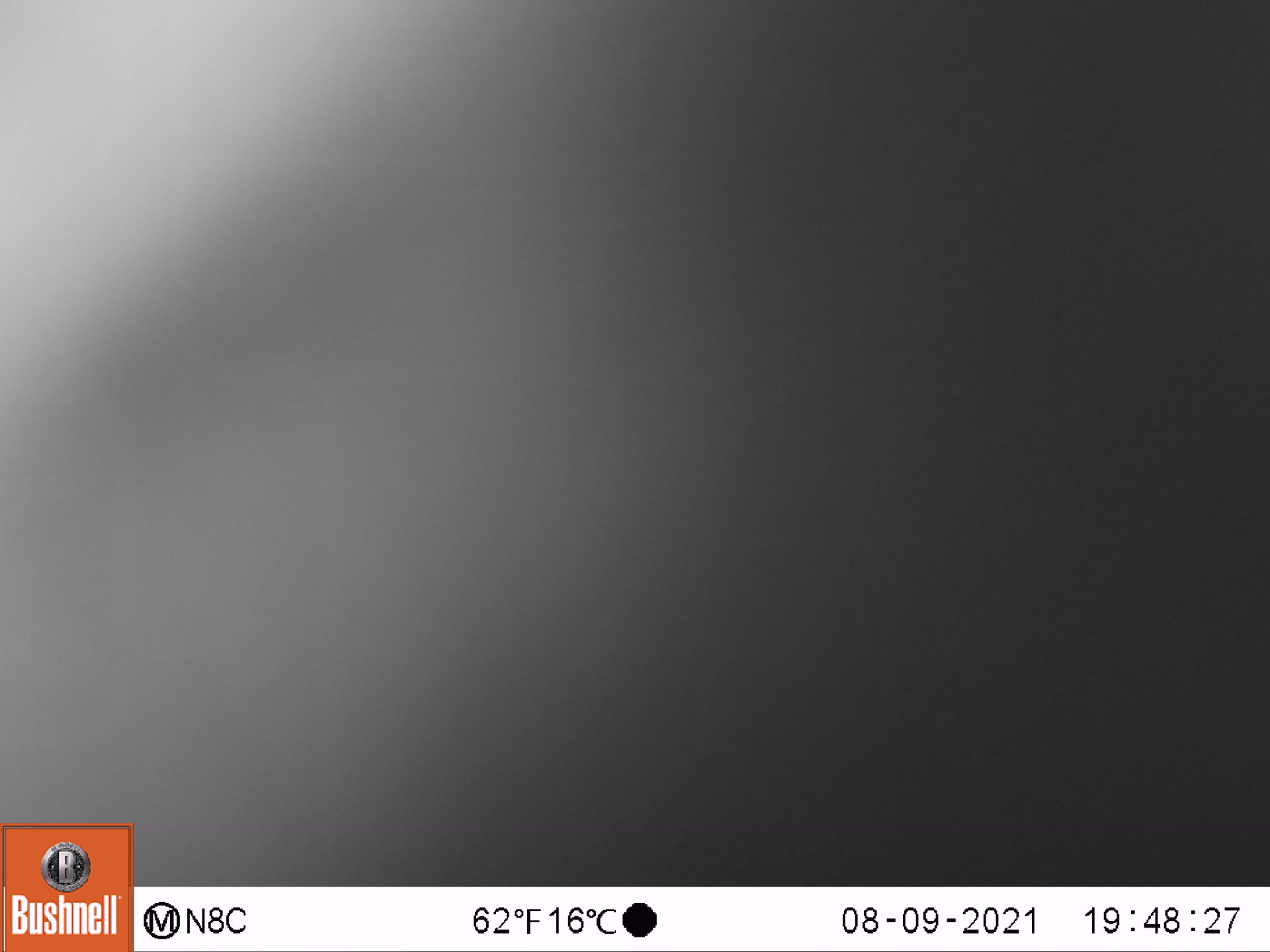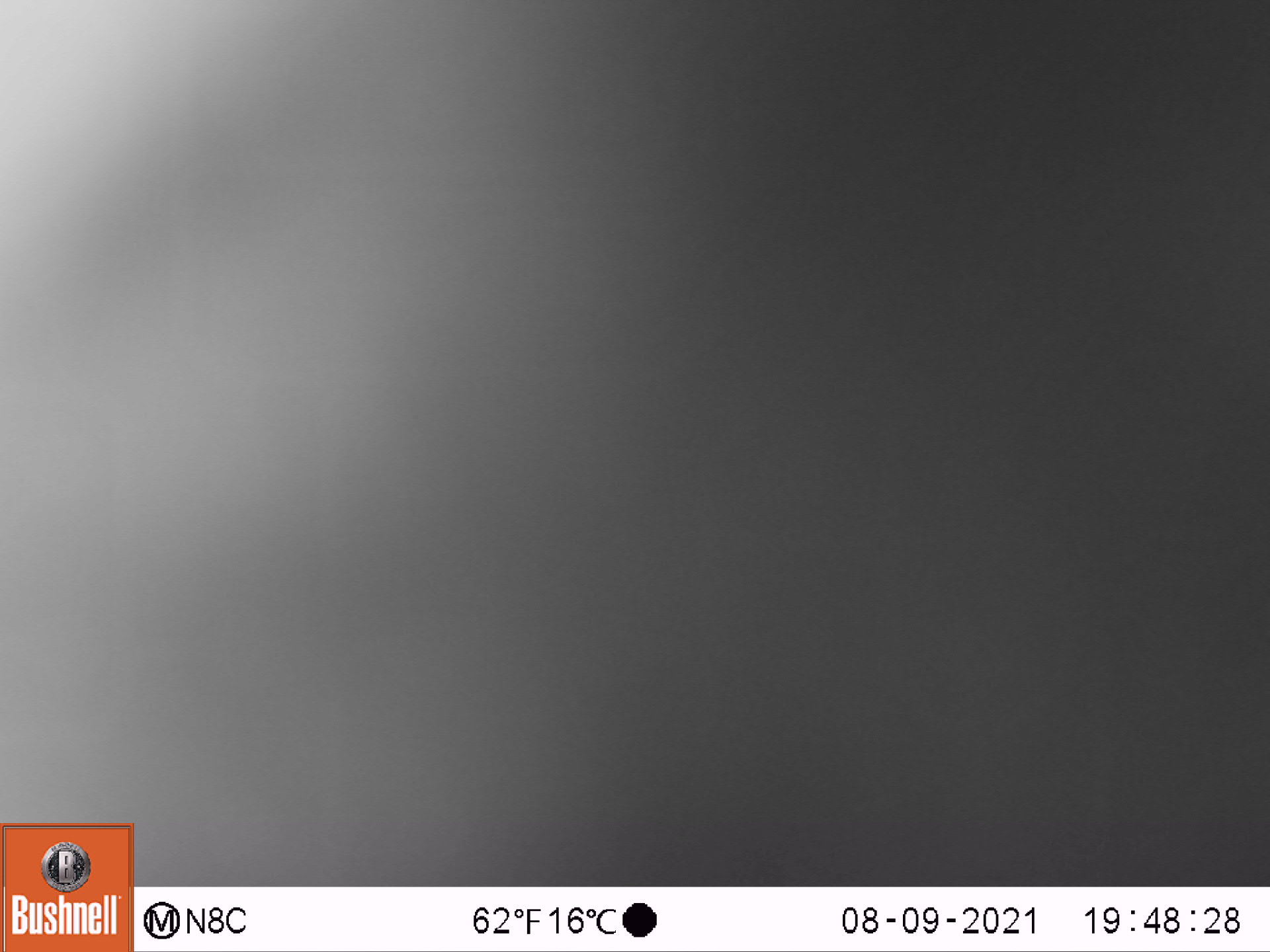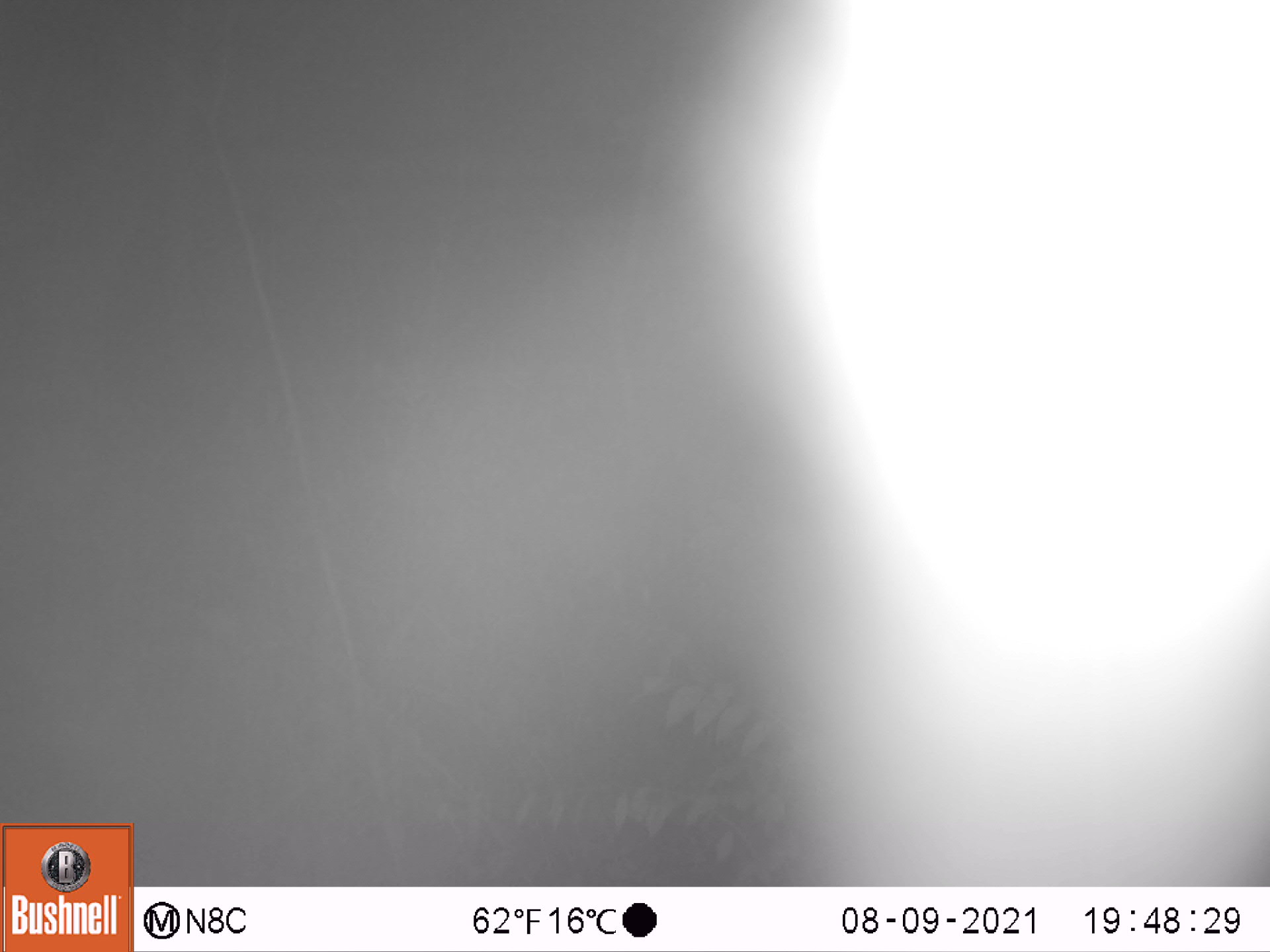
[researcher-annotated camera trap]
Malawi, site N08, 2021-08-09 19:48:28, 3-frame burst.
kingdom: Animalia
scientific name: Animalia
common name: other animal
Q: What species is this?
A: Other animal (Animalia).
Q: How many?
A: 1.